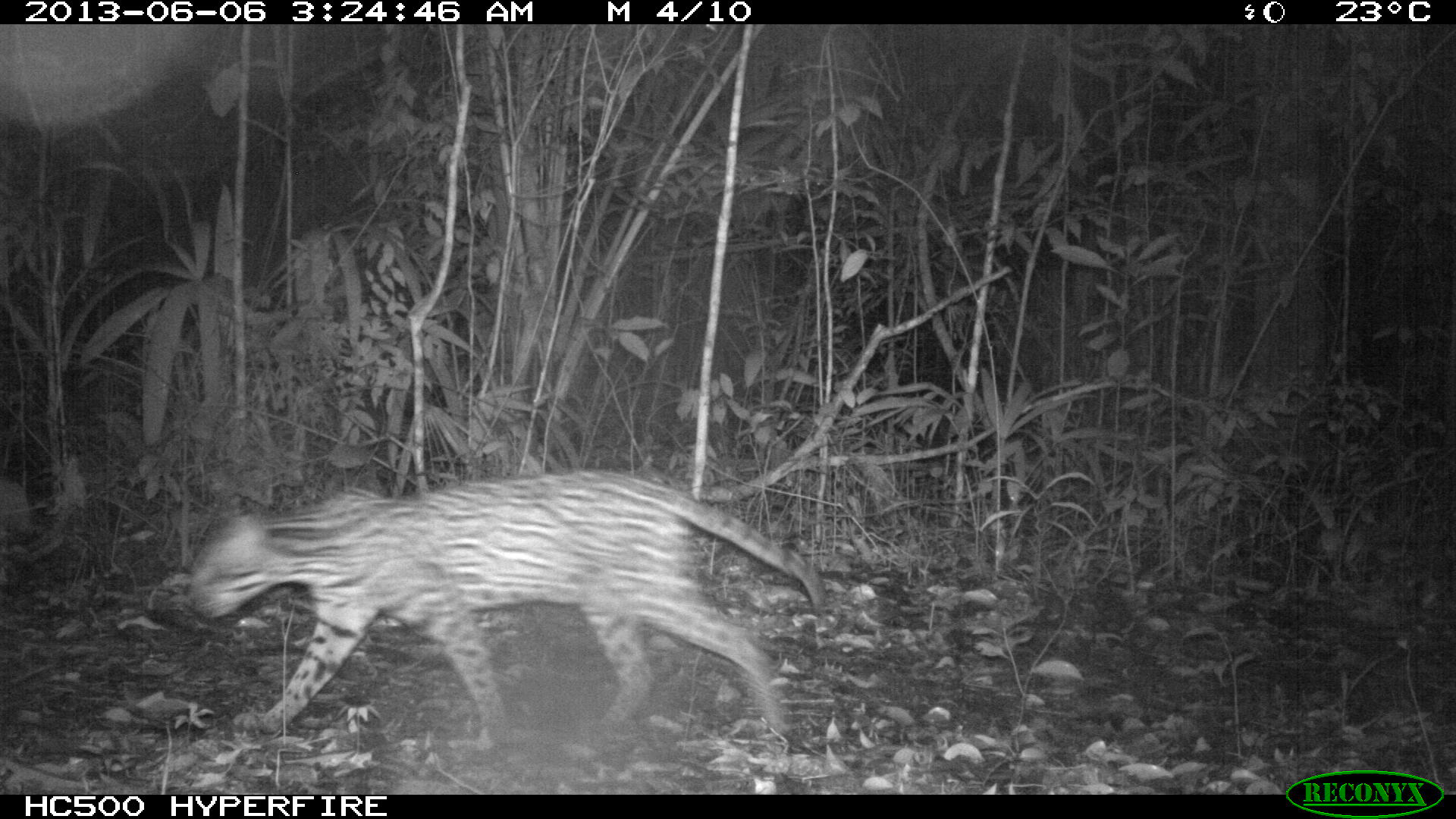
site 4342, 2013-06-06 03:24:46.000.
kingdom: Animalia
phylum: Chordata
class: Mammalia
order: Carnivora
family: Felidae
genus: Leopardus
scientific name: Leopardus pardalis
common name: ocelot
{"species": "Leopardus pardalis (ocelot)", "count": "1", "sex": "female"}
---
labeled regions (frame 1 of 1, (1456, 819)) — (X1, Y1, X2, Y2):
leopardus pardalis: (183, 462, 825, 759)